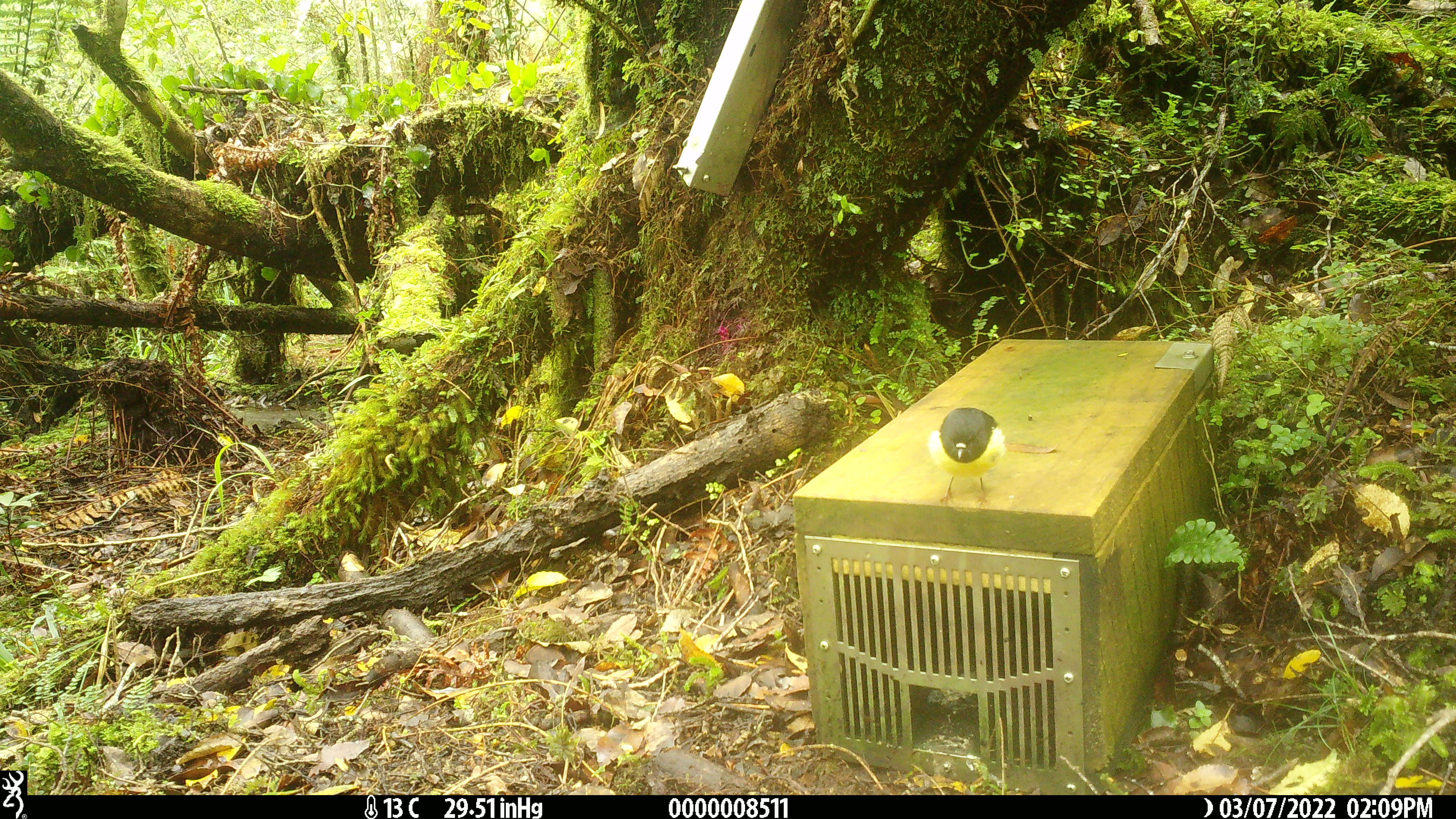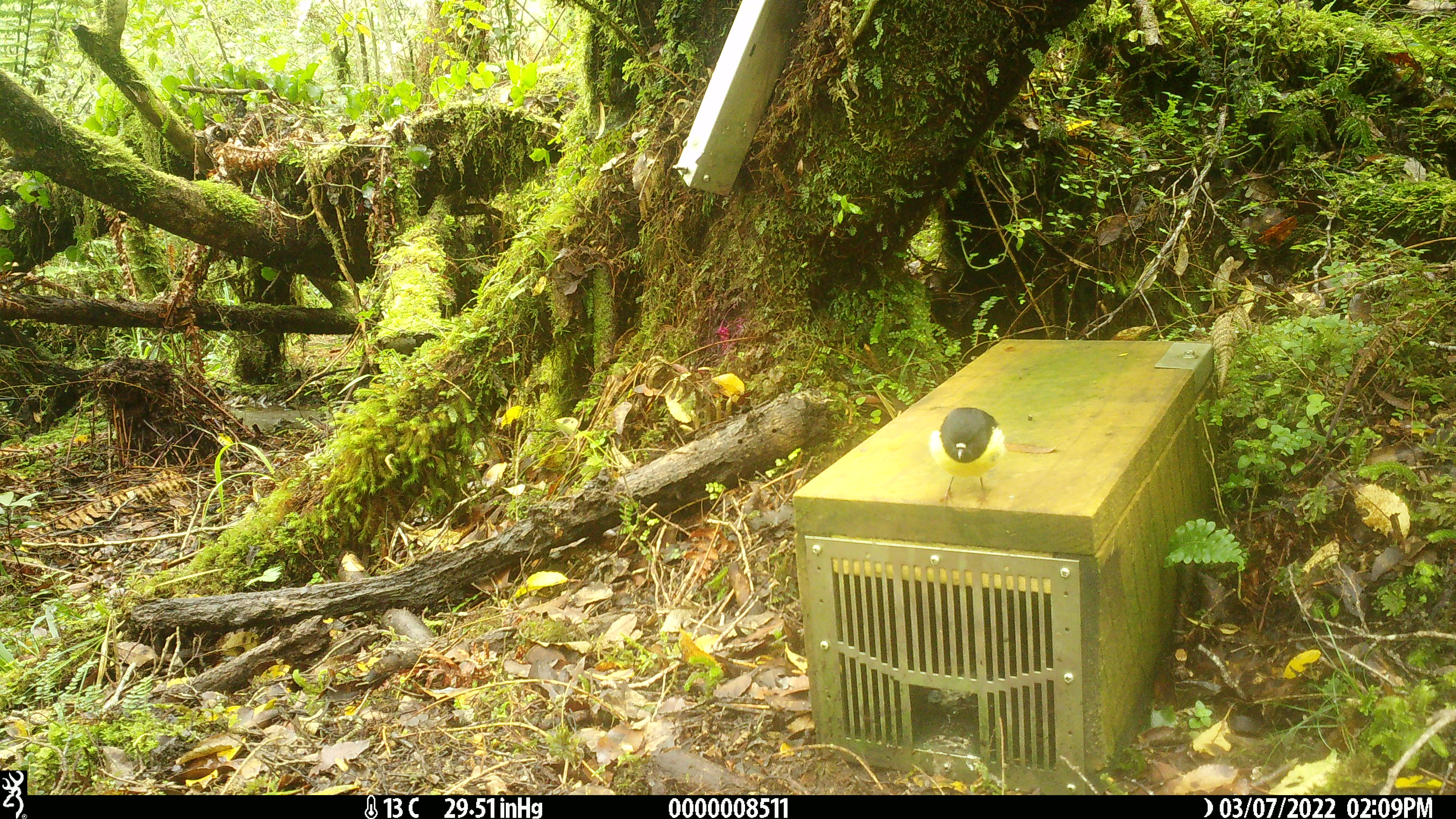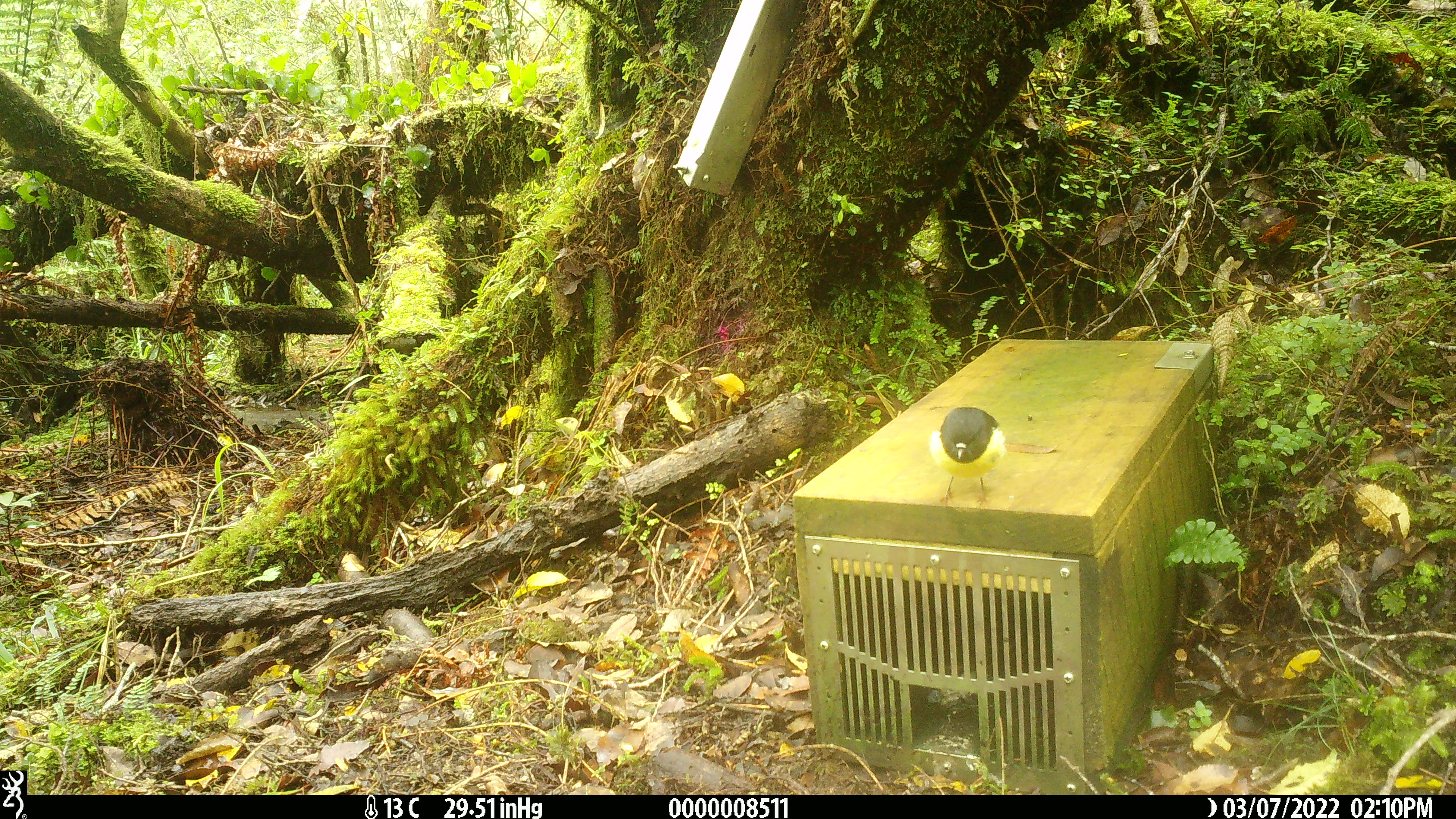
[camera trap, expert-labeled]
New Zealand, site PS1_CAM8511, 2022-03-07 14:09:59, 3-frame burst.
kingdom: Animalia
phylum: Chordata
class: Aves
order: Passeriformes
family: Petroicidae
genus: Petroica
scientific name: Petroica macrocephala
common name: tomtit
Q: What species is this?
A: Tomtit (Petroica macrocephala).